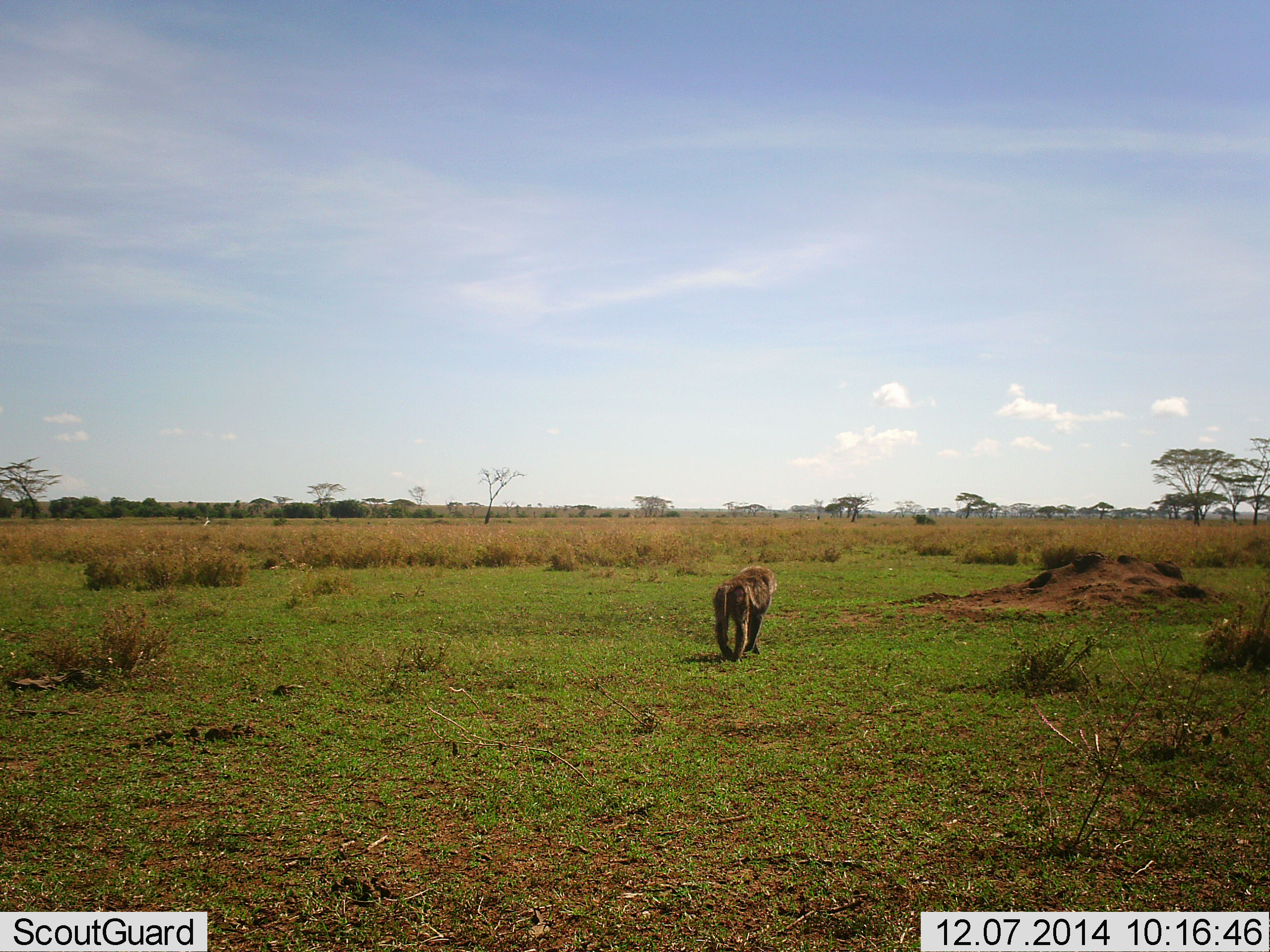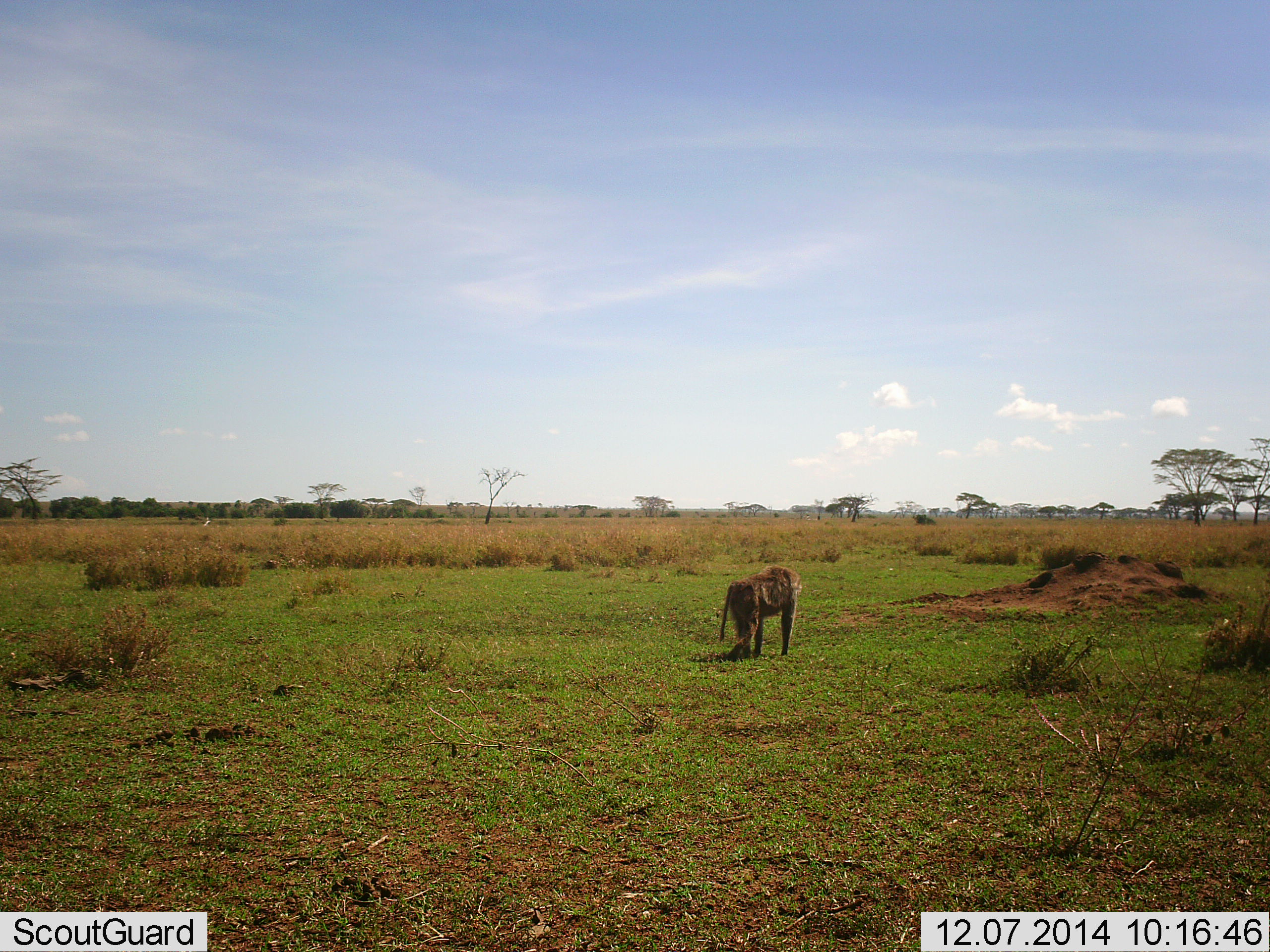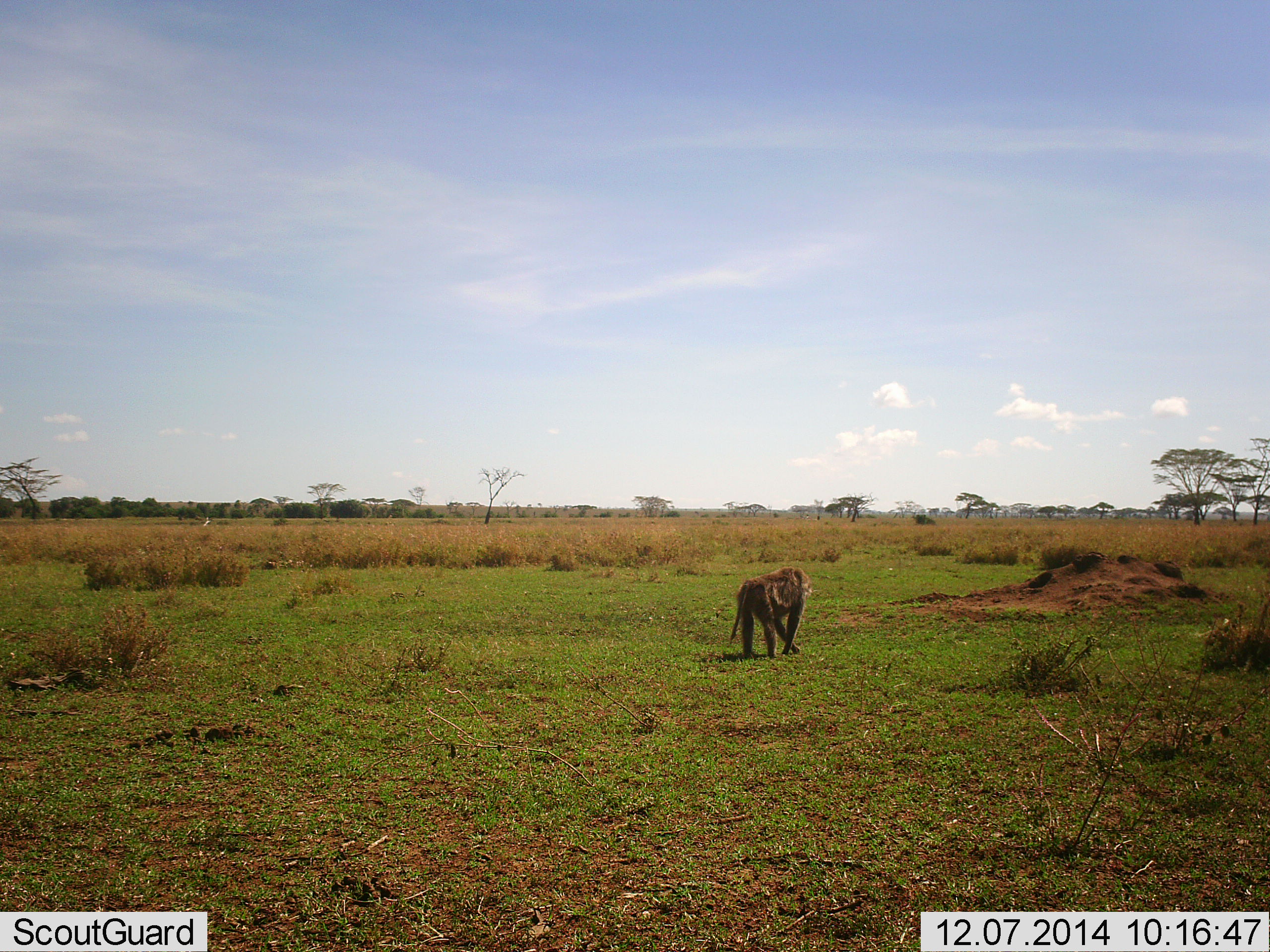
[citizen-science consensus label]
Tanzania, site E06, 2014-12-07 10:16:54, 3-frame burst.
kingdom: Animalia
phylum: Chordata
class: Mammalia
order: Primates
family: Cercopithecidae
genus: Papio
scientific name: Papio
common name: baboon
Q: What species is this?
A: Baboon (Papio).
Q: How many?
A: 1.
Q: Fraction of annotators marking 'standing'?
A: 10%.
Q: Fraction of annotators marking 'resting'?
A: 0%.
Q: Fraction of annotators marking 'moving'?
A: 100%.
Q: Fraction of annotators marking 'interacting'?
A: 0%.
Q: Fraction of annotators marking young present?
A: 0%.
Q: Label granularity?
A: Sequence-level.